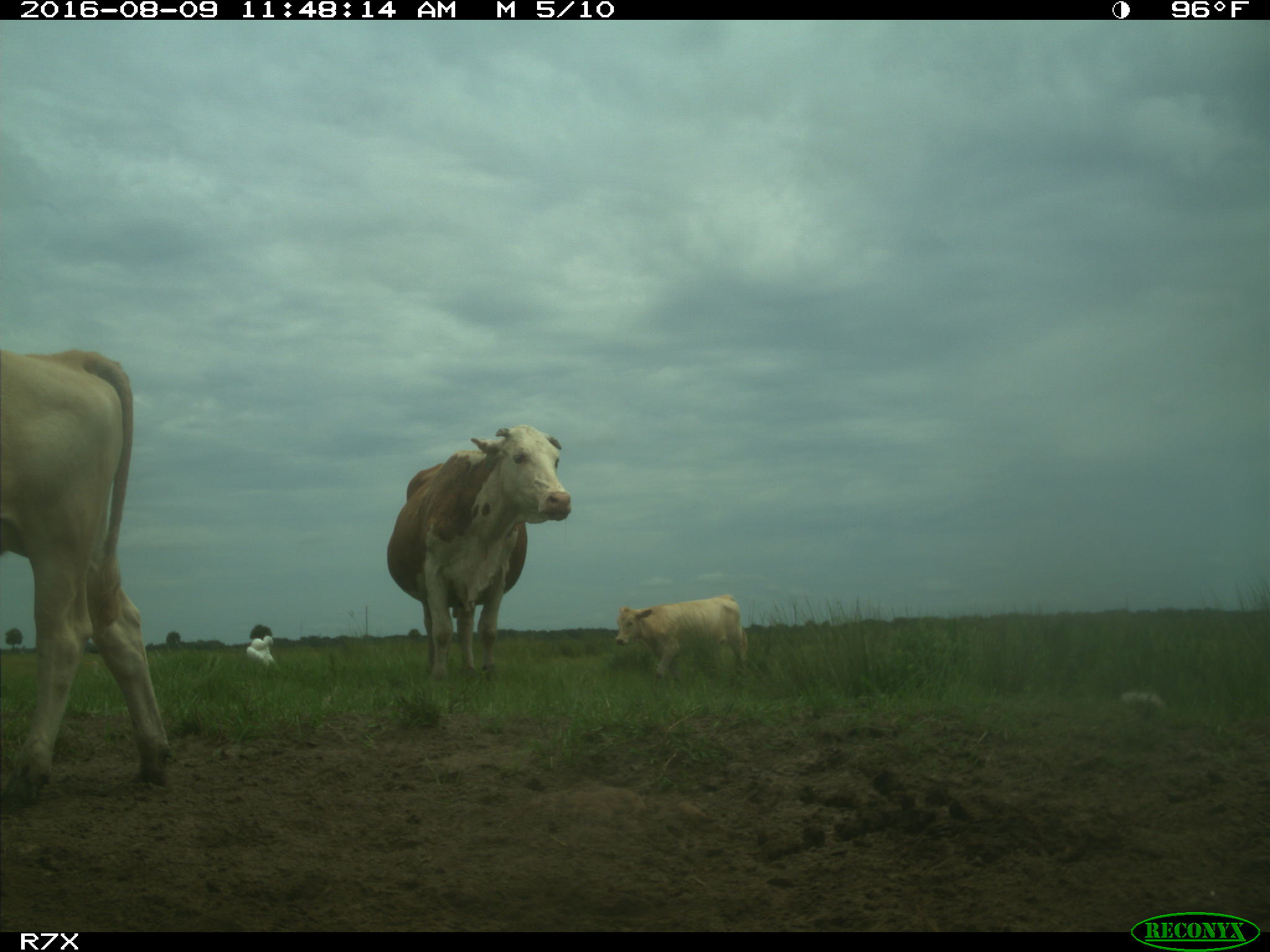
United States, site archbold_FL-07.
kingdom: Animalia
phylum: Chordata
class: Mammalia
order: Artiodactyla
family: Bovidae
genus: Bos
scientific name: Bos taurus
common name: domestic cow